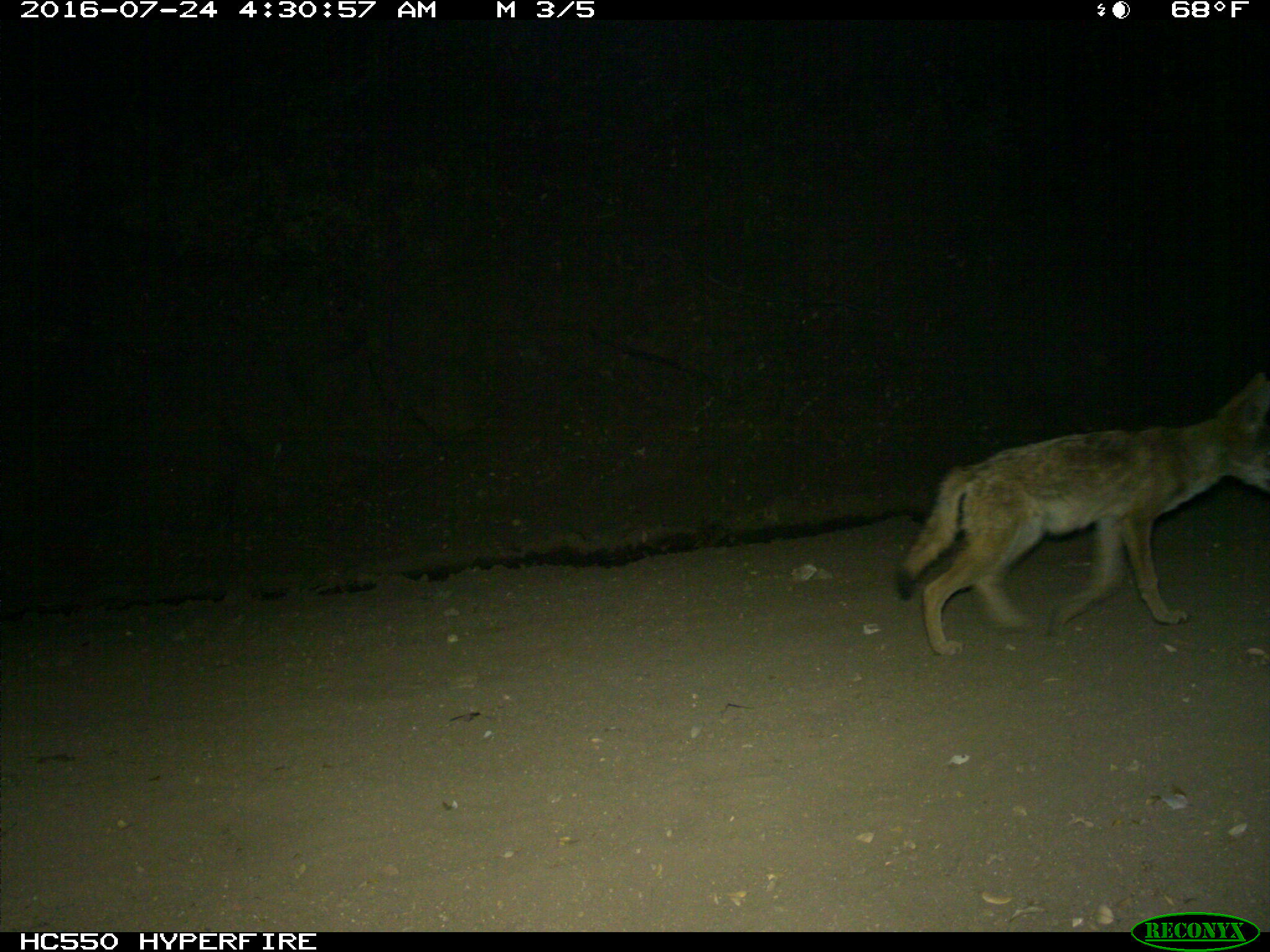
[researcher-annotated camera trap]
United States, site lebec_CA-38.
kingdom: Animalia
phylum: Chordata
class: Mammalia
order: Carnivora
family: Canidae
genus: Canis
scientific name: Canis latrans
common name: coyote